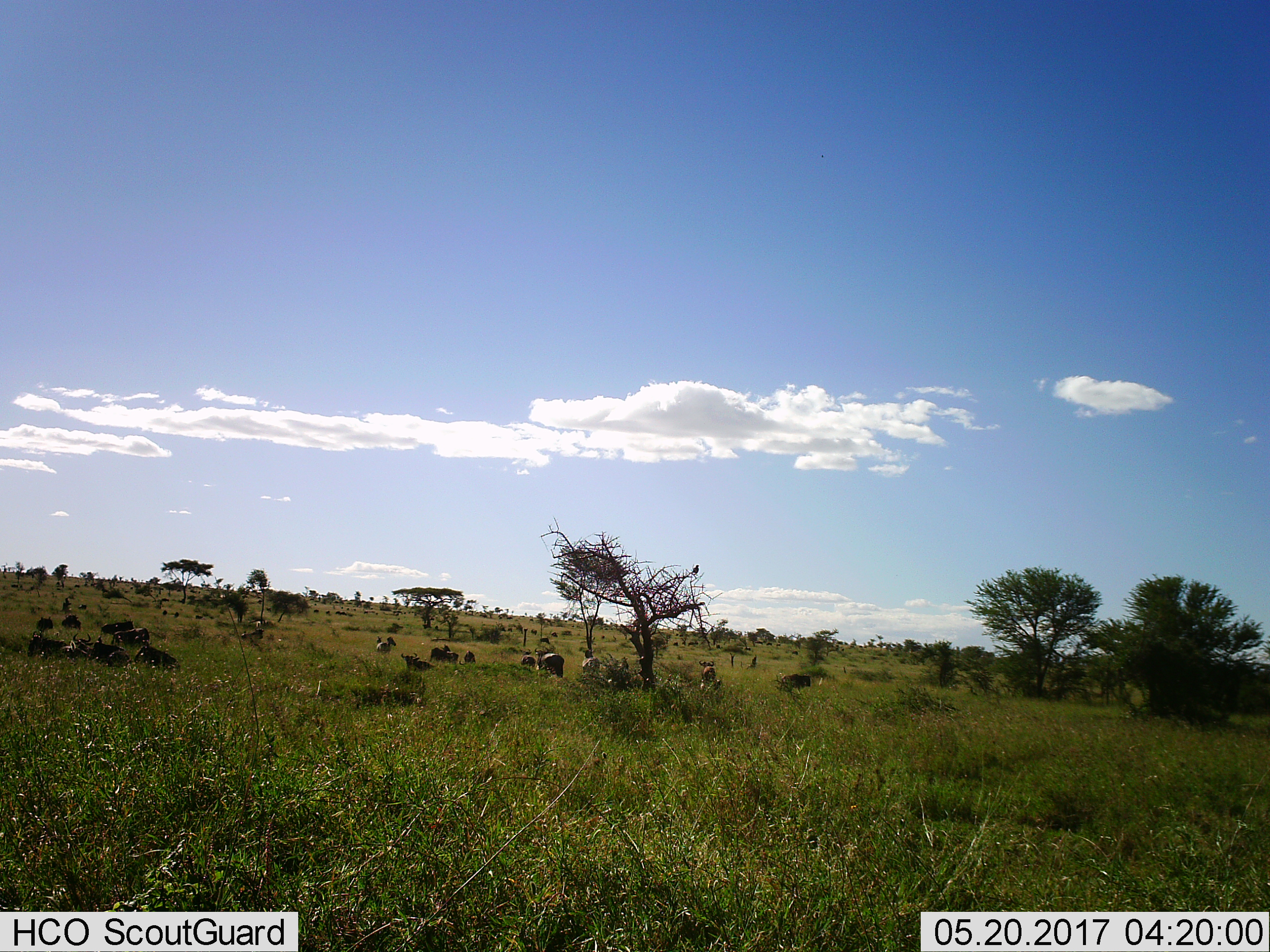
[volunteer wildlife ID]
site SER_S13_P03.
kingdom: Animalia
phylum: Chordata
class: Mammalia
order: Artiodactyla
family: Bovidae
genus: Connochaetes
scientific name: Connochaetes taurinus taurinus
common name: blue wildebeest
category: wildebeestblue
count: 11-50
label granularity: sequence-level